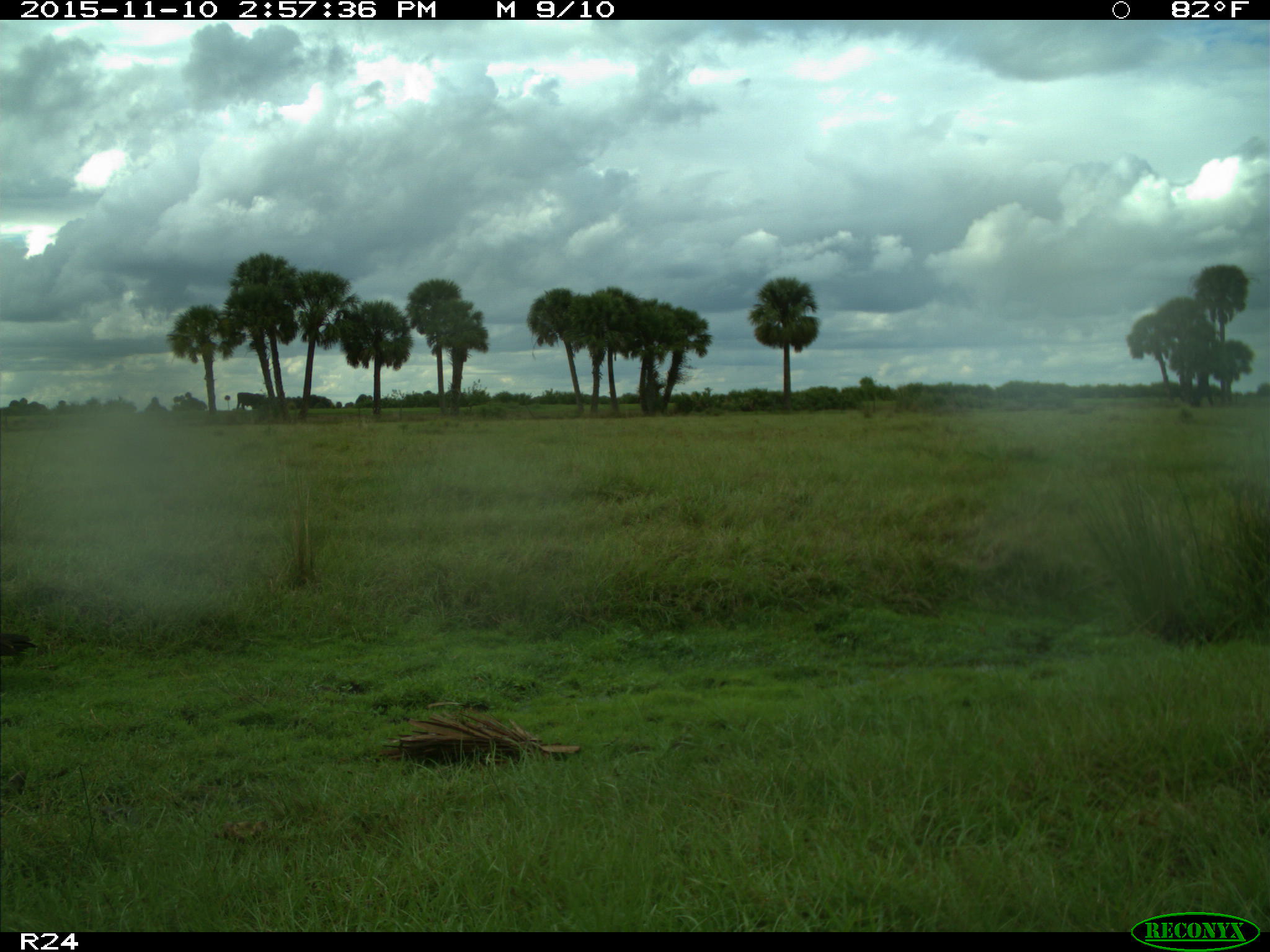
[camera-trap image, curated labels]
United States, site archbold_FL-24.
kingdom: Animalia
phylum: Chordata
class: Aves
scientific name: Aves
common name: birds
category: unidentified bird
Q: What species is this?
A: Unidentified bird (birds) (Aves).